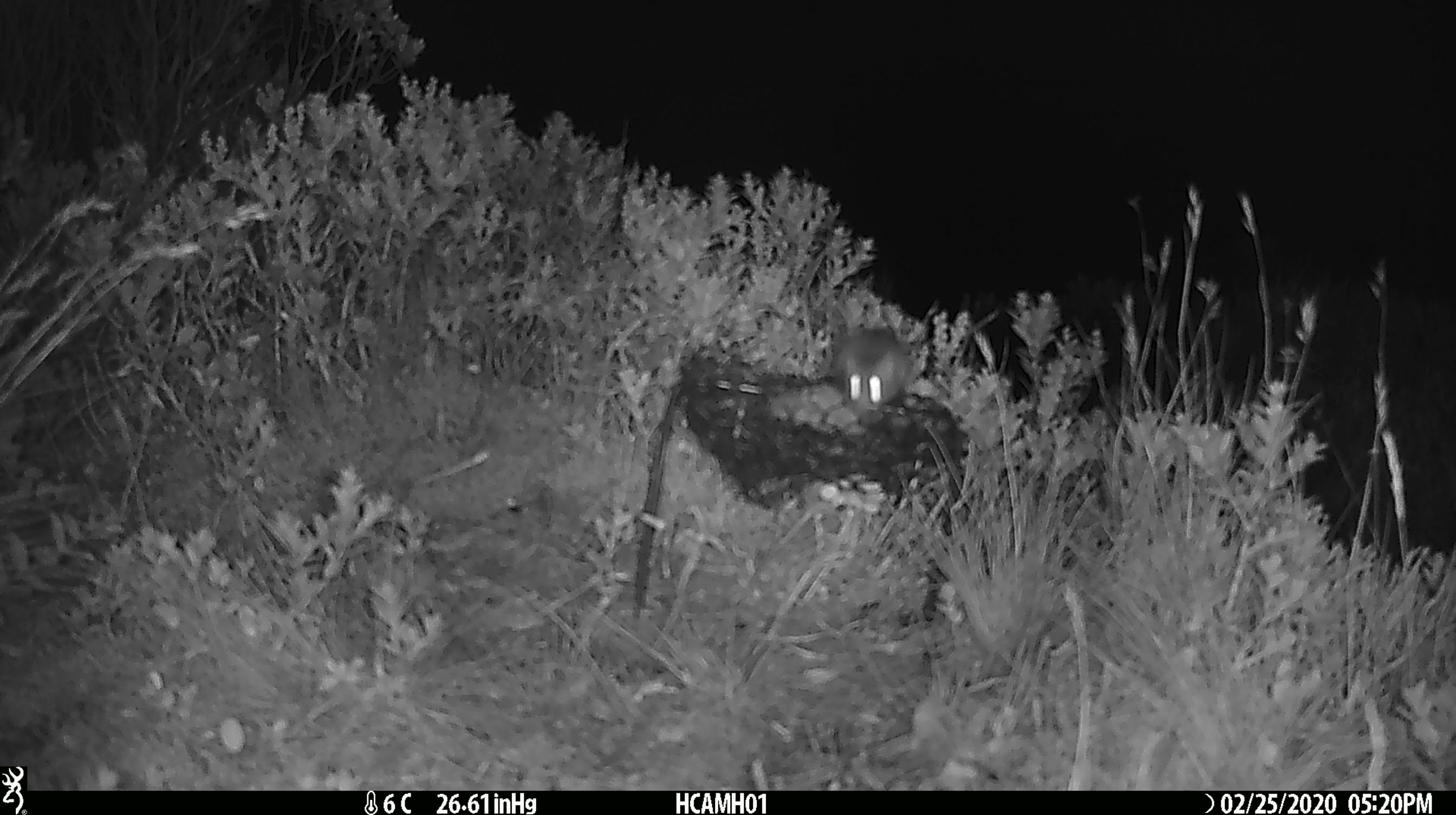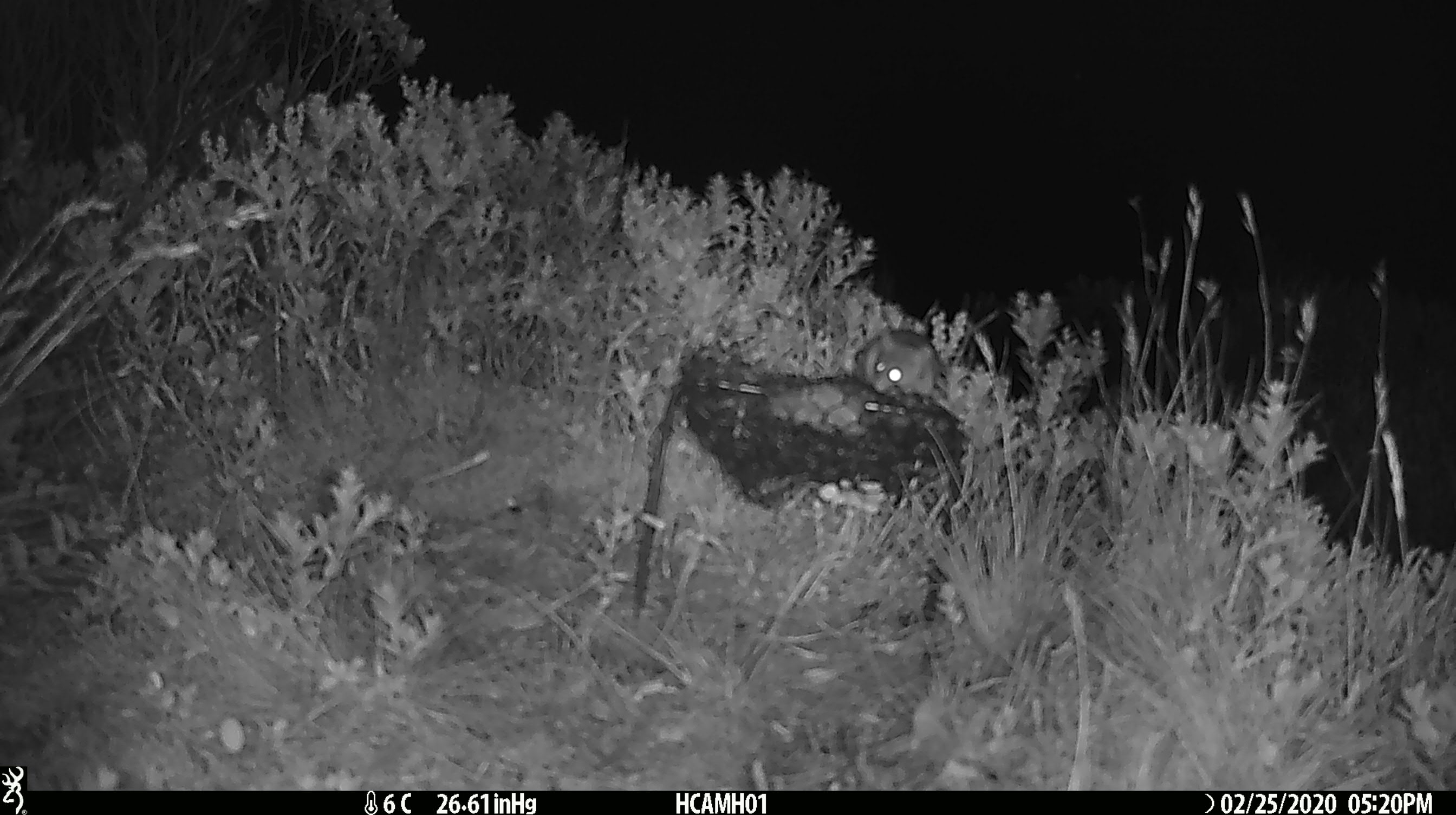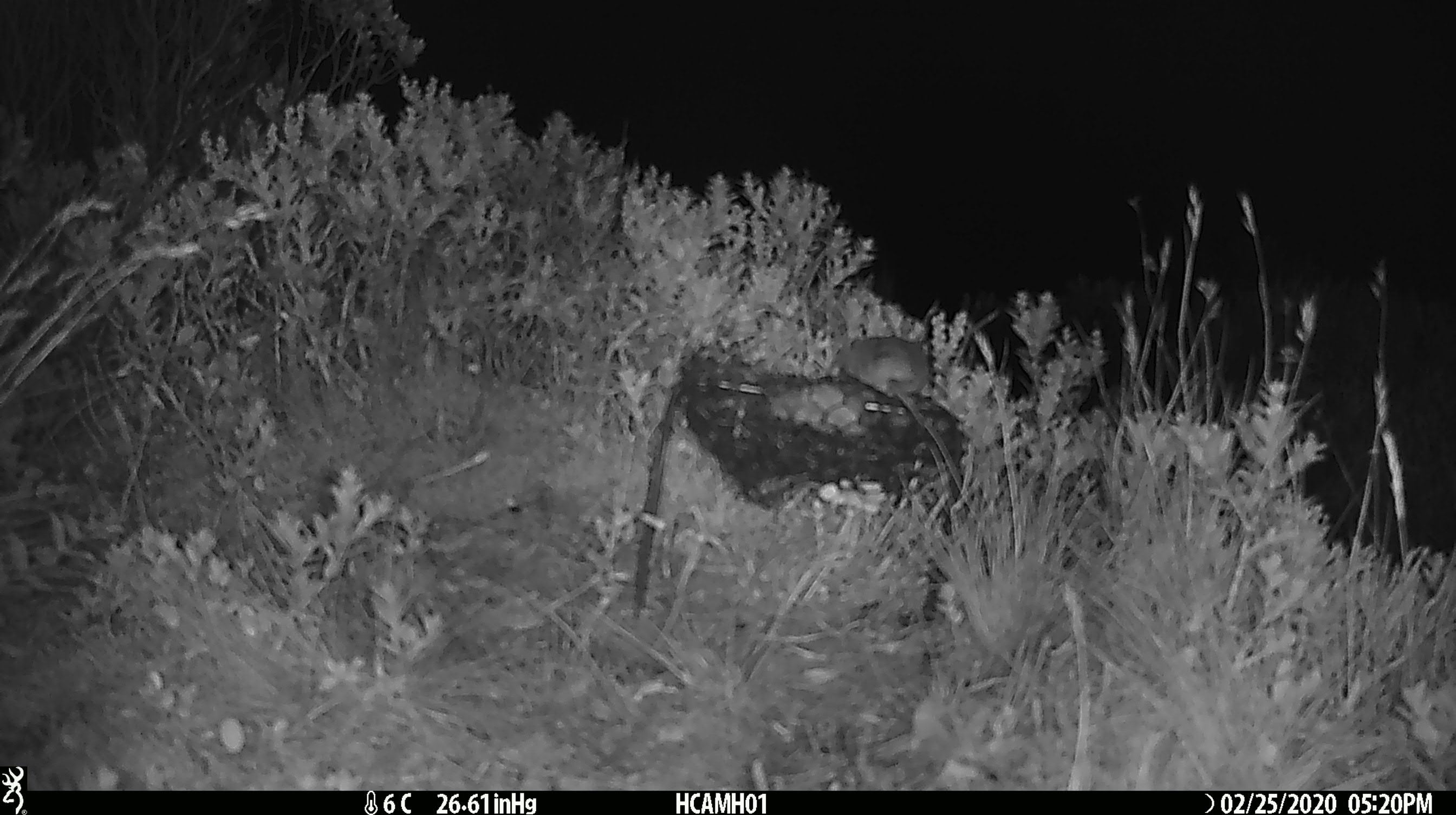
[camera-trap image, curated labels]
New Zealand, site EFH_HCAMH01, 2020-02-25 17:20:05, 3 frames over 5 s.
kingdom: Animalia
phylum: Chordata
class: Mammalia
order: Rodentia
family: Muridae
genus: Mus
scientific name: Mus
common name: mouse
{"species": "mouse (Mus)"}